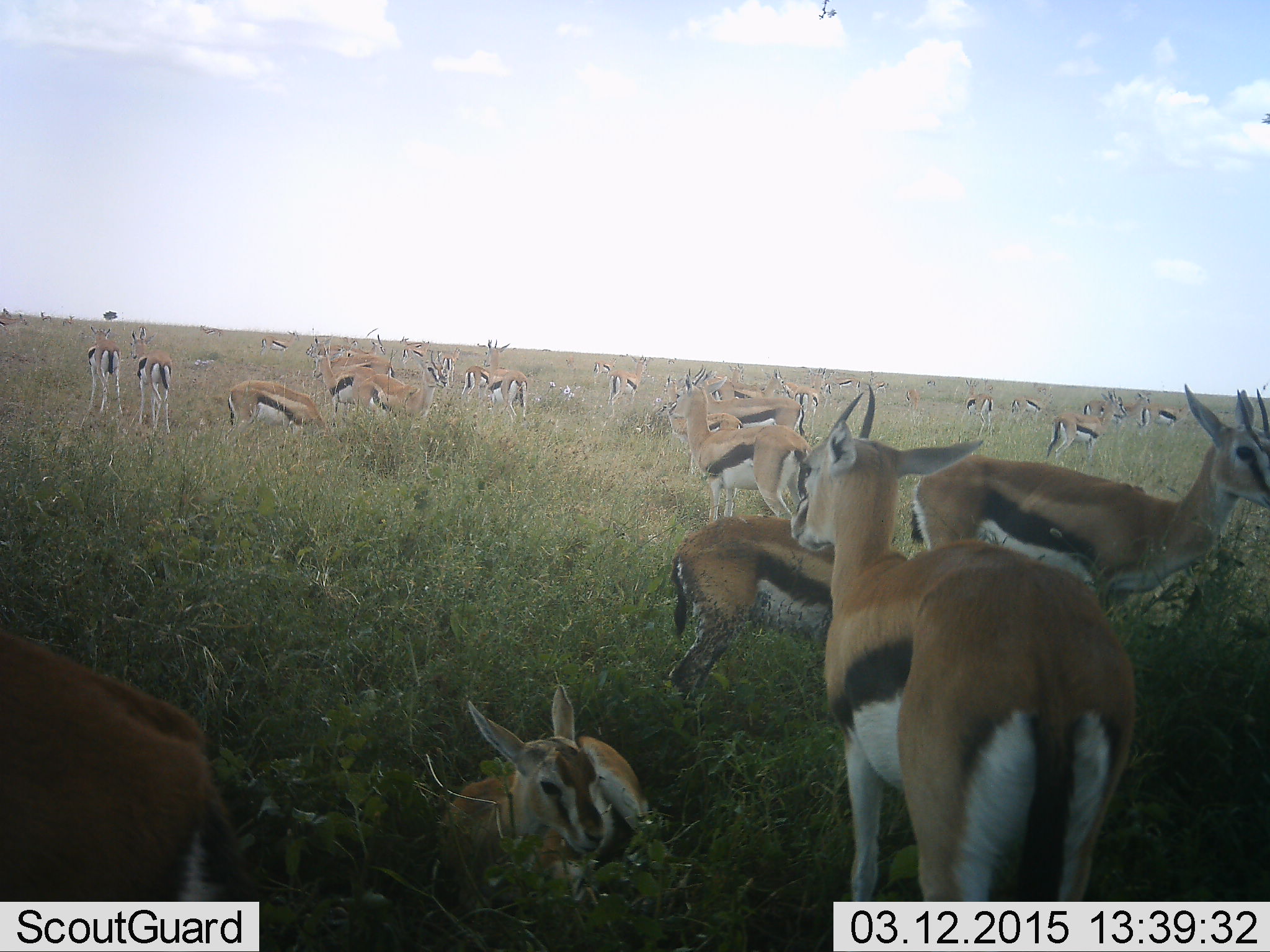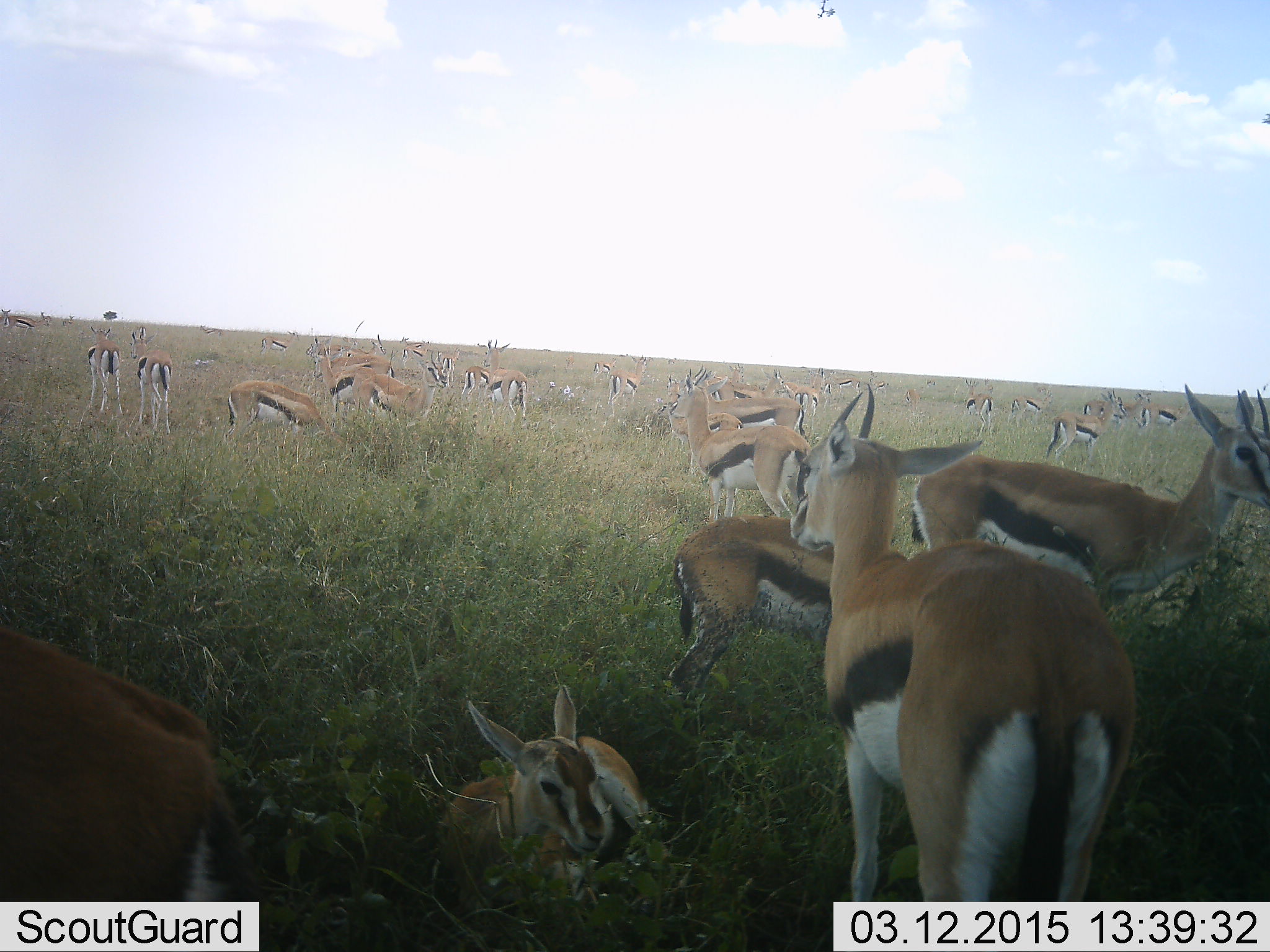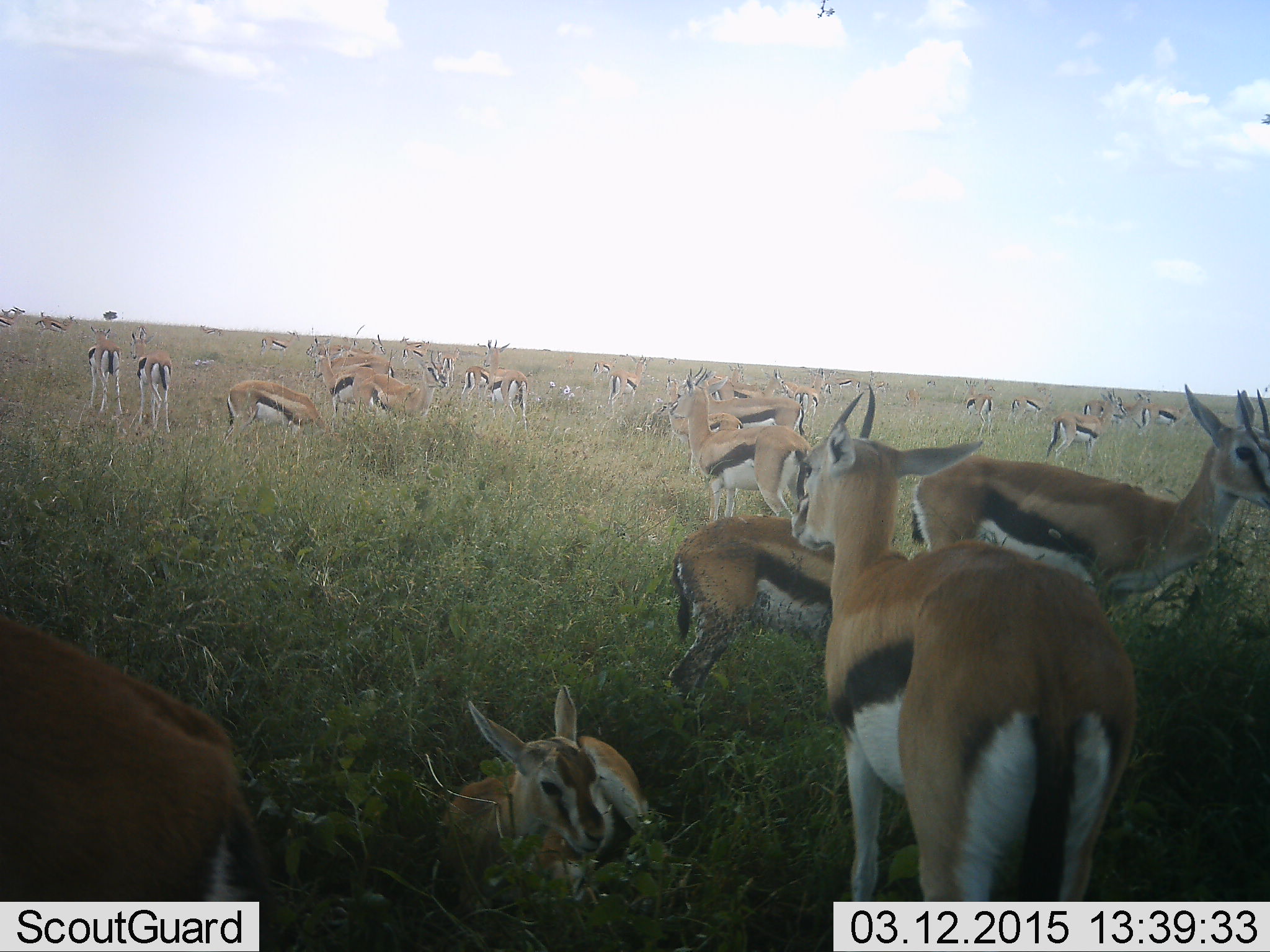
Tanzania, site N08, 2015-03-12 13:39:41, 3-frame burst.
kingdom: Animalia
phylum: Chordata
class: Mammalia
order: Artiodactyla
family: Bovidae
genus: Eudorcas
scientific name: Eudorcas thomsonii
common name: thomson's gazelle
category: gazellethomsons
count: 11-50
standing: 90%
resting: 100%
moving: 10%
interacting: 0%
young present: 20%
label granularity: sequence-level